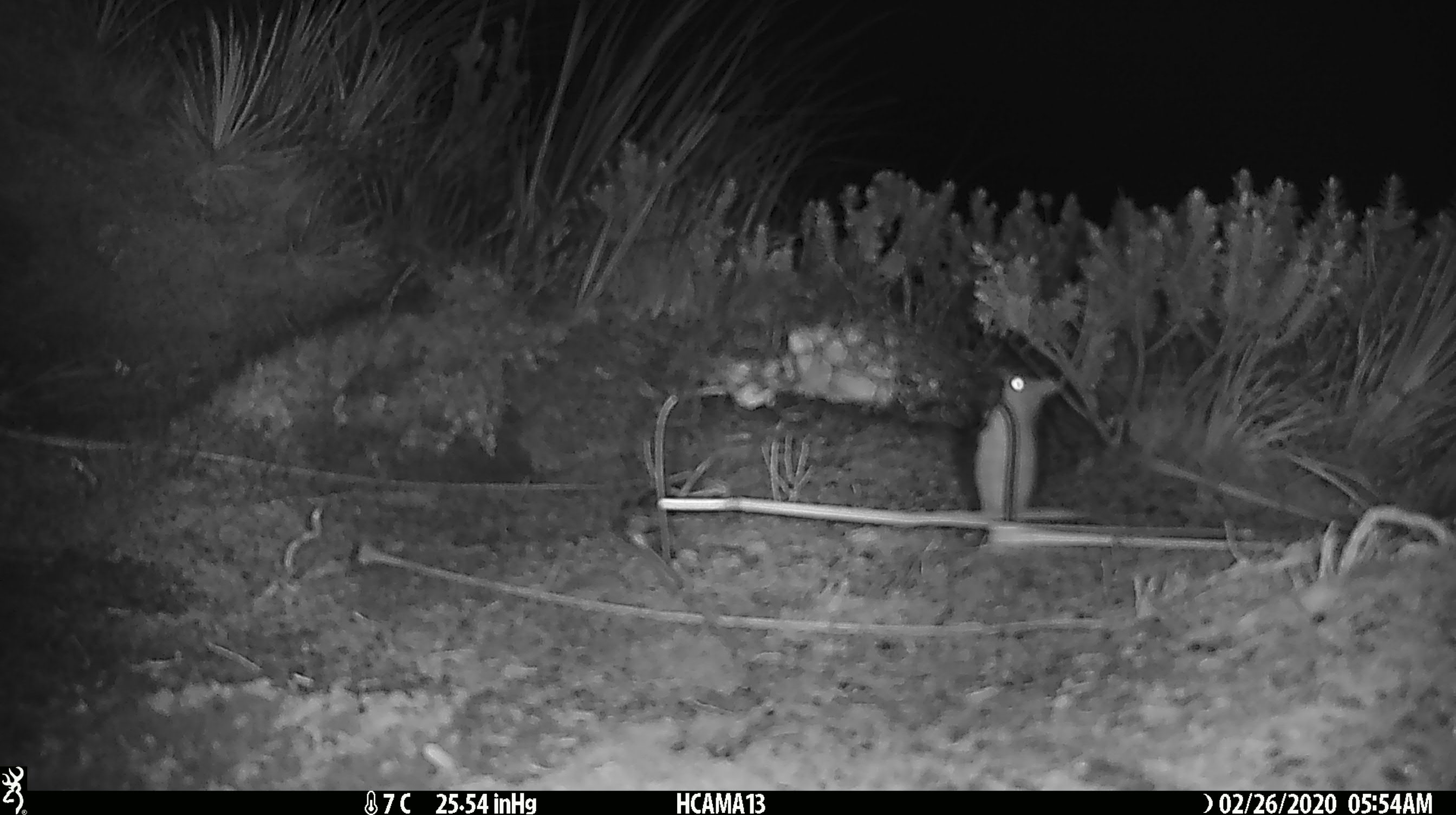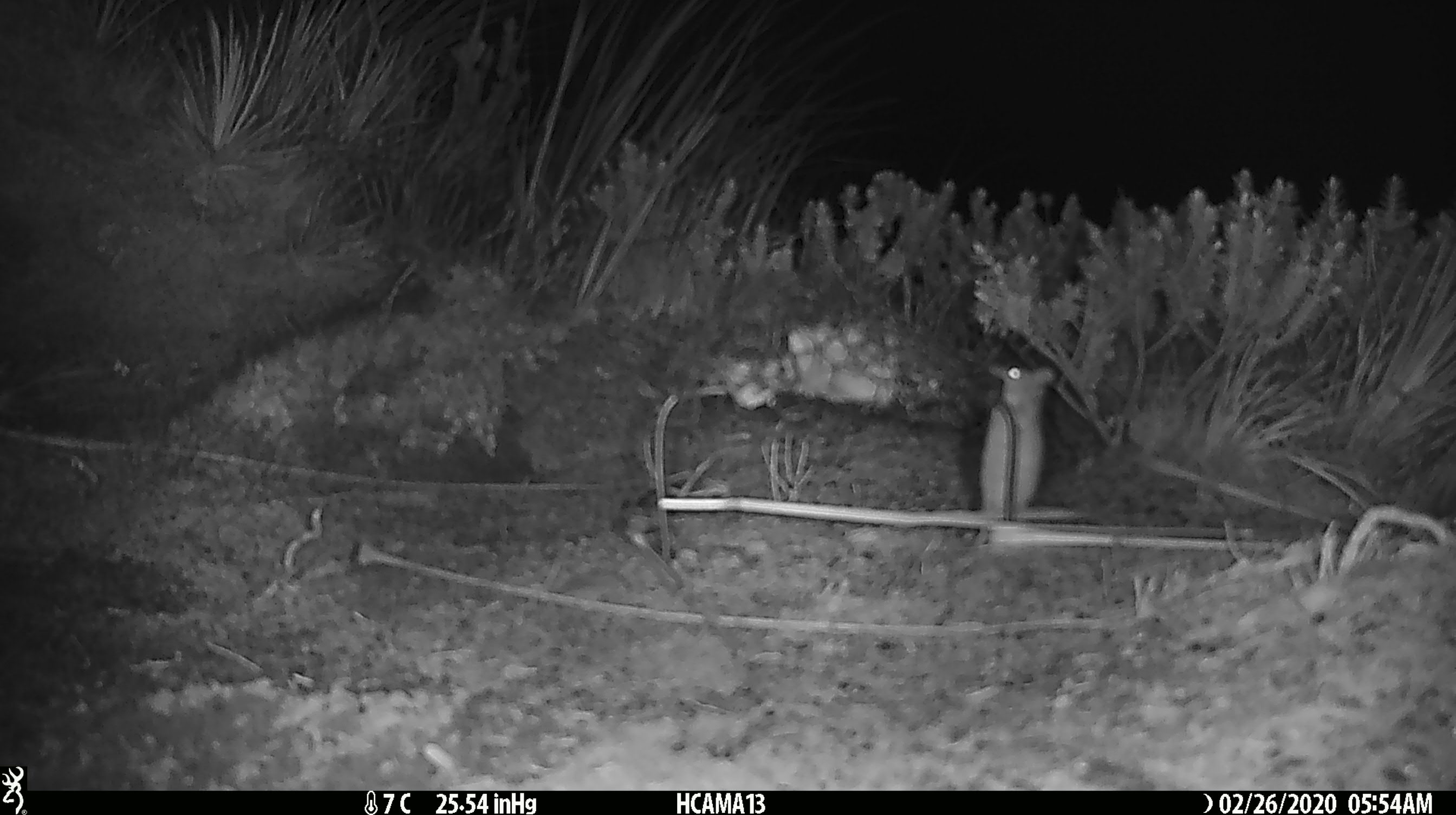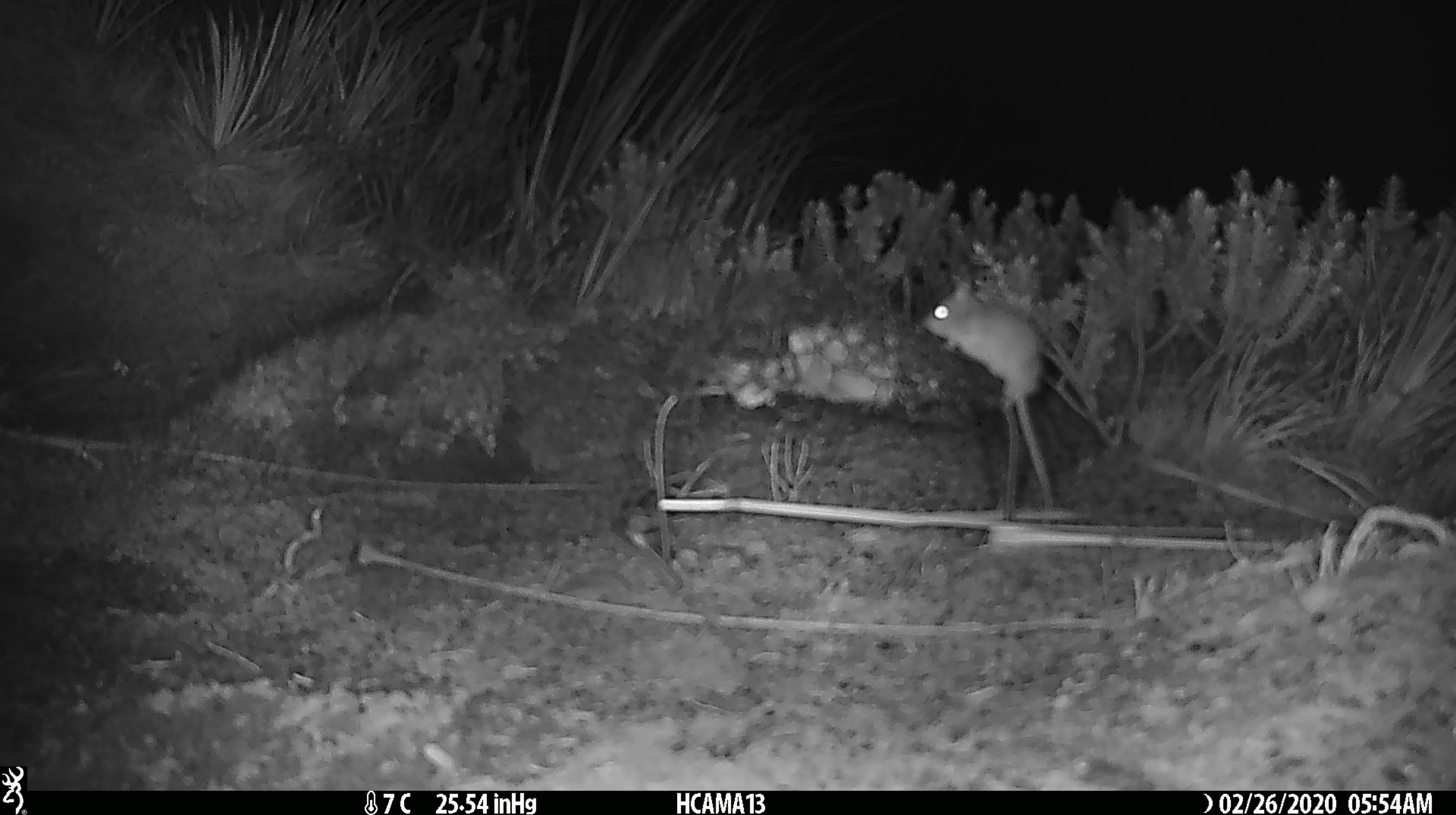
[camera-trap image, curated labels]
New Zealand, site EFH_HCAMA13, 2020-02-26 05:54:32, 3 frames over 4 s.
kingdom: Animalia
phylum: Chordata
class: Mammalia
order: Rodentia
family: Muridae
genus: Mus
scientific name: Mus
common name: mouse